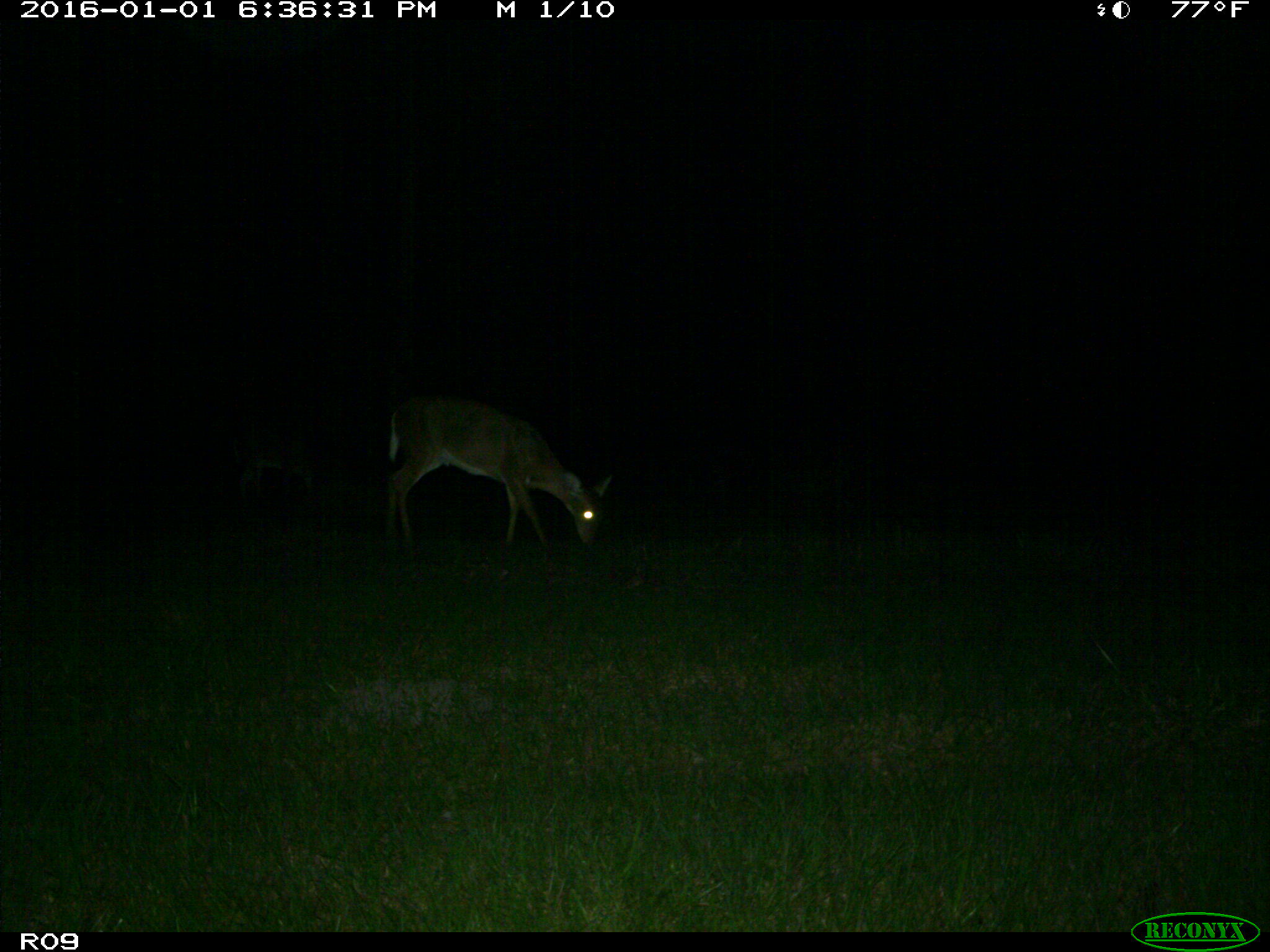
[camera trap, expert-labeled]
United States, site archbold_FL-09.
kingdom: Animalia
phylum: Chordata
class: Mammalia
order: Artiodactyla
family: Cervidae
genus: Odocoileus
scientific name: Odocoileus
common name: deer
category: unidentified deer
Unidentified deer (deer) (Odocoileus).